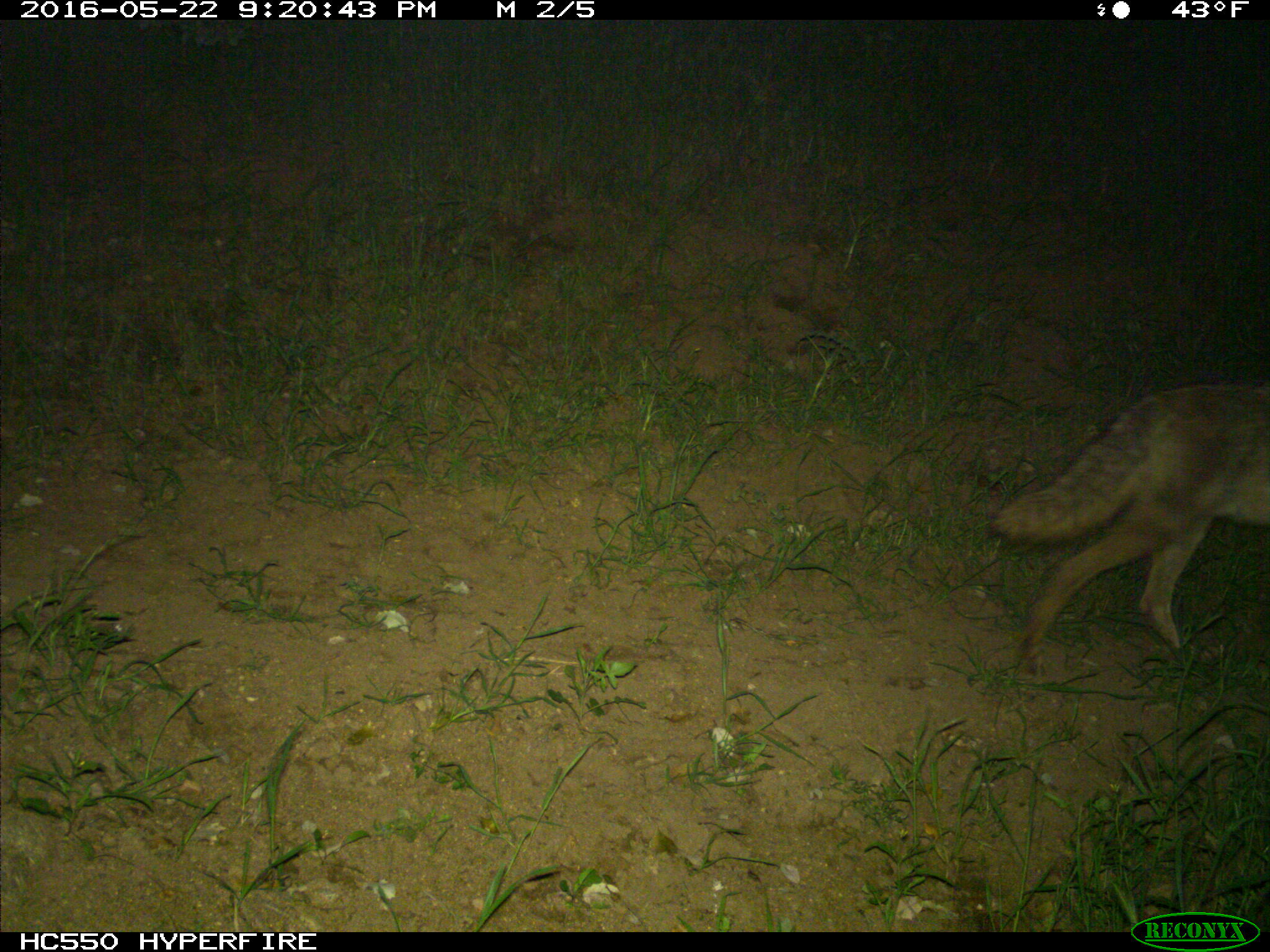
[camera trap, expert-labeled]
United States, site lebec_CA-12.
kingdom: Animalia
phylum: Chordata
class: Mammalia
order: Carnivora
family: Canidae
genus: Canis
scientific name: Canis latrans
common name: coyote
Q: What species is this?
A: Canis latrans (coyote).